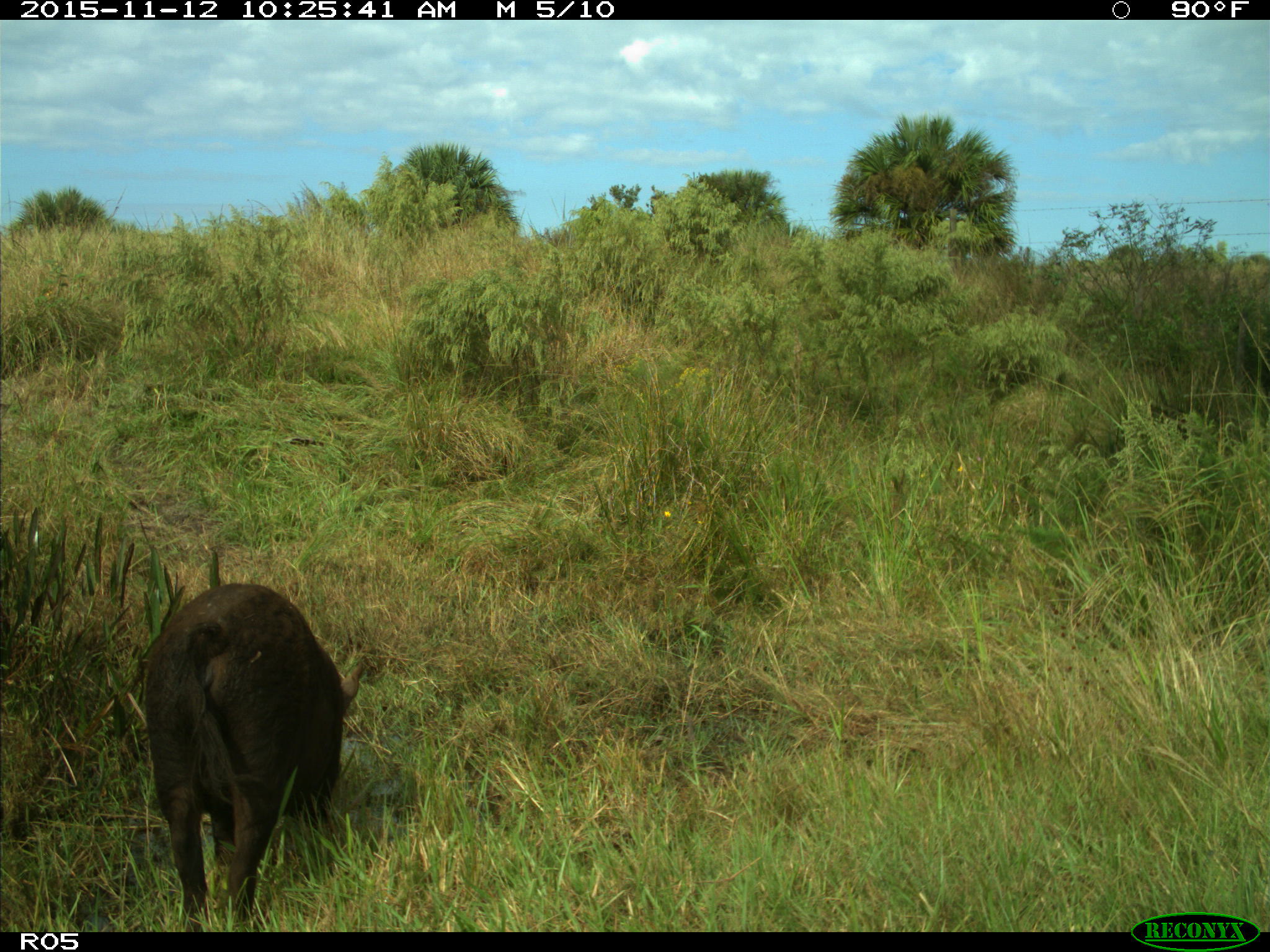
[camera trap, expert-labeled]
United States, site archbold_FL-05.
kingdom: Animalia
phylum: Chordata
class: Mammalia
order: Artiodactyla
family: Suidae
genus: Sus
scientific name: Sus scrofa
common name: wild boar